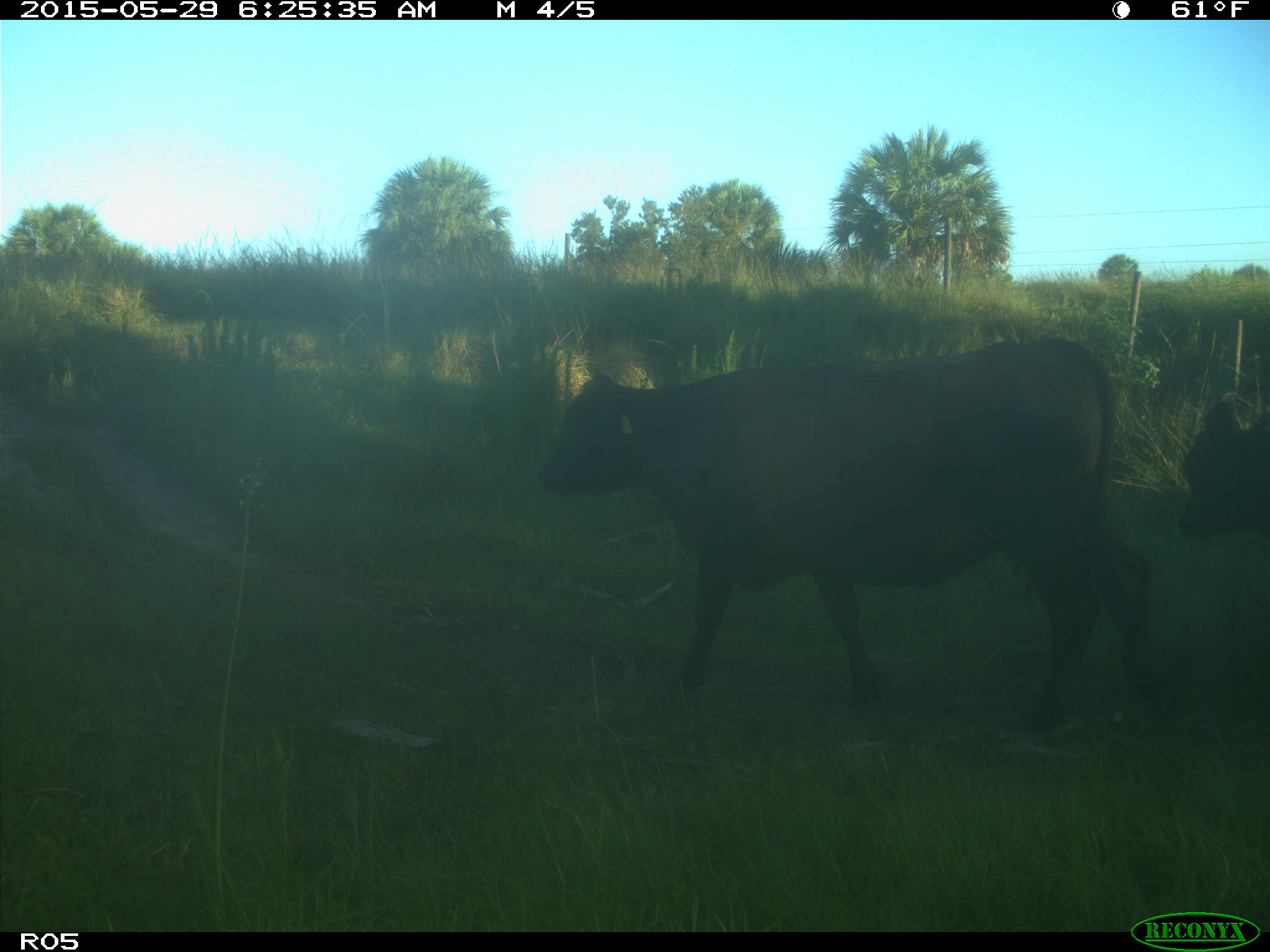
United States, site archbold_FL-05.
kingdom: Animalia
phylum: Chordata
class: Mammalia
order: Artiodactyla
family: Bovidae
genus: Bos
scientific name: Bos taurus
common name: domestic cow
Bos taurus (domestic cow).